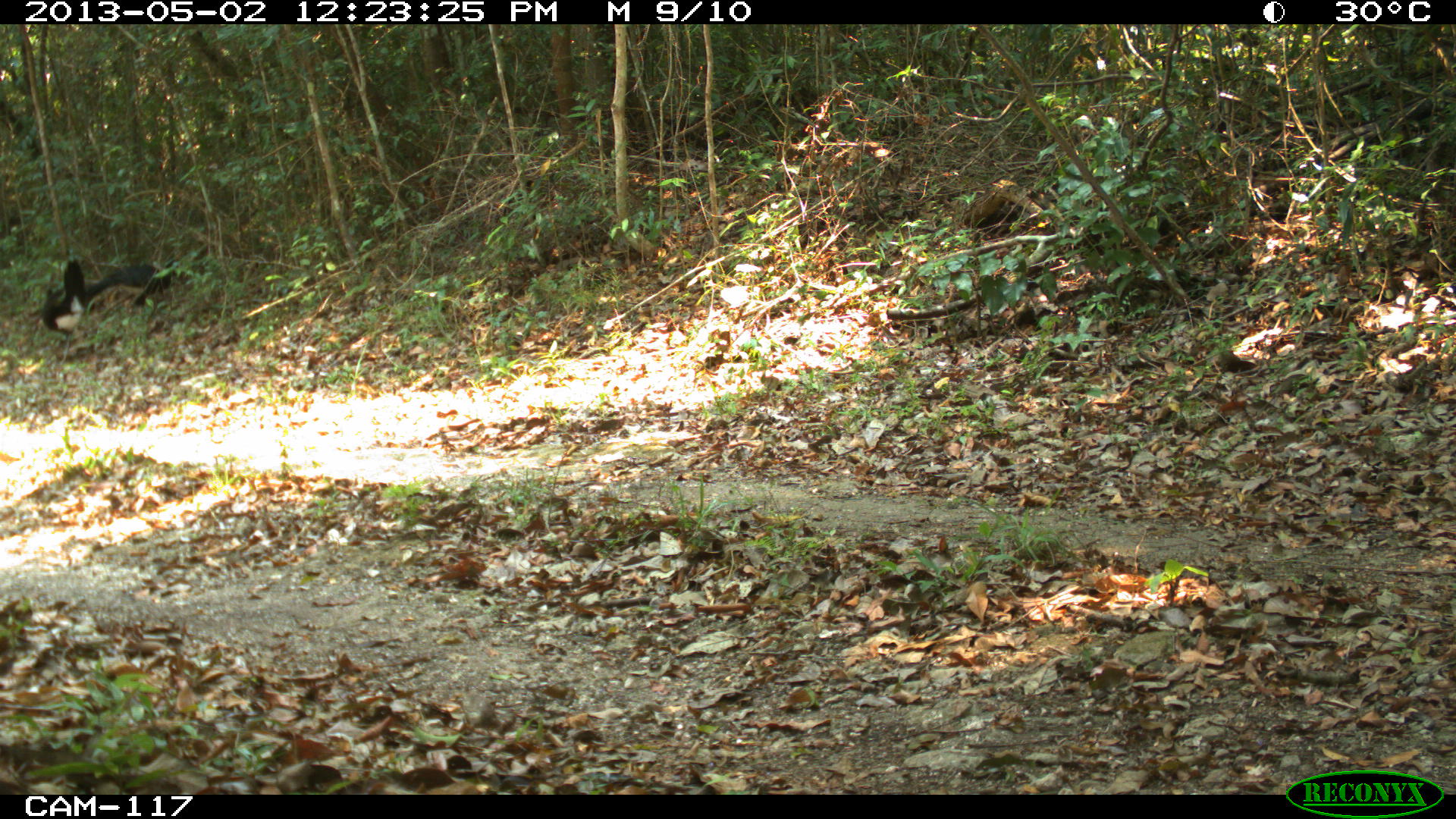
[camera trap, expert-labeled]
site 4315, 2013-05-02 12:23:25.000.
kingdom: Animalia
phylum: Chordata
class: Aves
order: Galliformes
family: Cracidae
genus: Crax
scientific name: Crax rubra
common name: great curassow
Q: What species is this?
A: Crax rubra (great curassow).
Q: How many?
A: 3.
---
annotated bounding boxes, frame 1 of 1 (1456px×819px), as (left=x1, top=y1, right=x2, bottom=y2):
crax rubra: (left=84, top=258, right=182, bottom=314); (left=40, top=259, right=85, bottom=365)